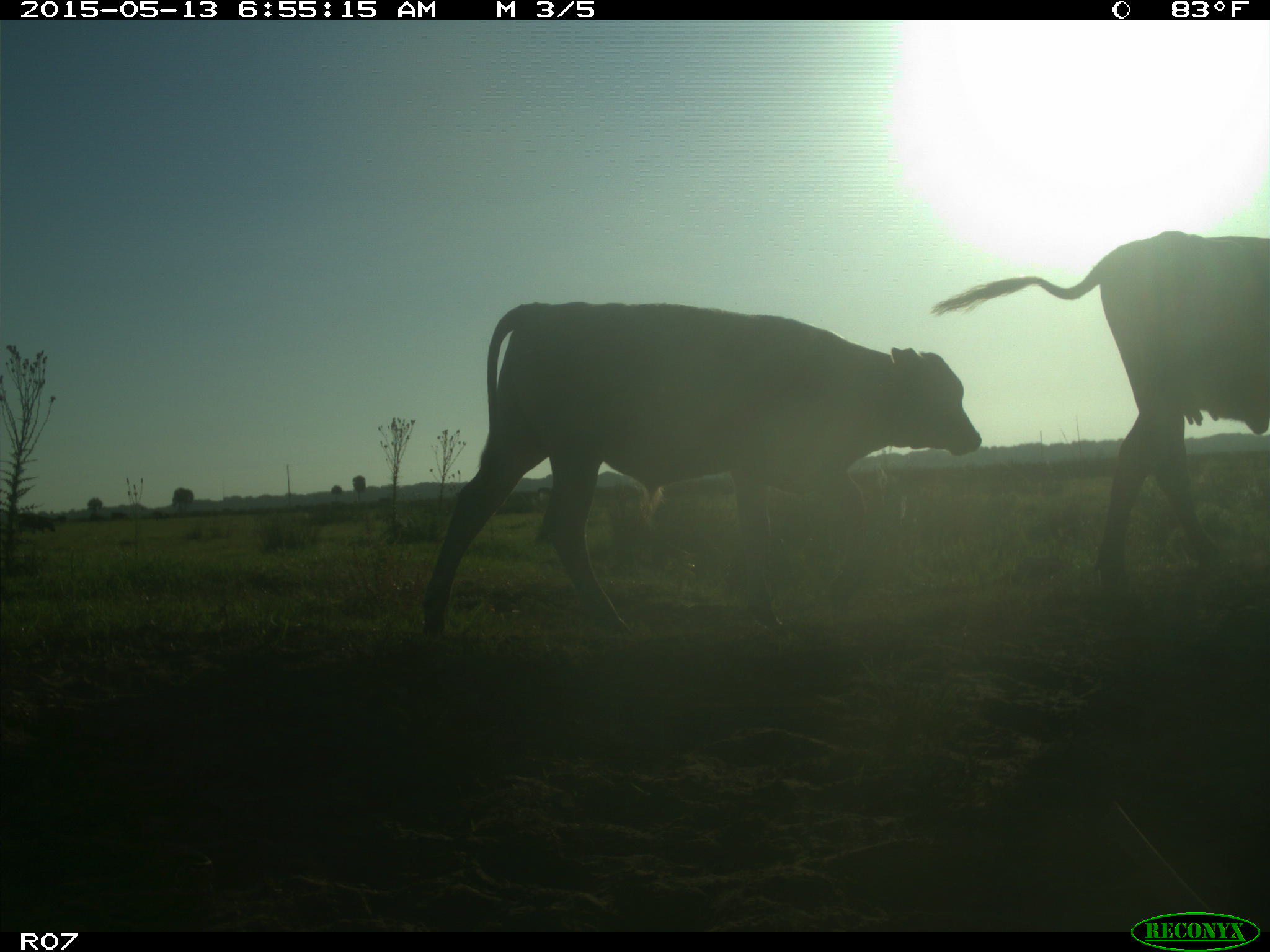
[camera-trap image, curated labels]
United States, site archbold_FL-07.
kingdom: Animalia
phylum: Chordata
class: Mammalia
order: Artiodactyla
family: Bovidae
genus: Bos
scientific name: Bos taurus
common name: domestic cow